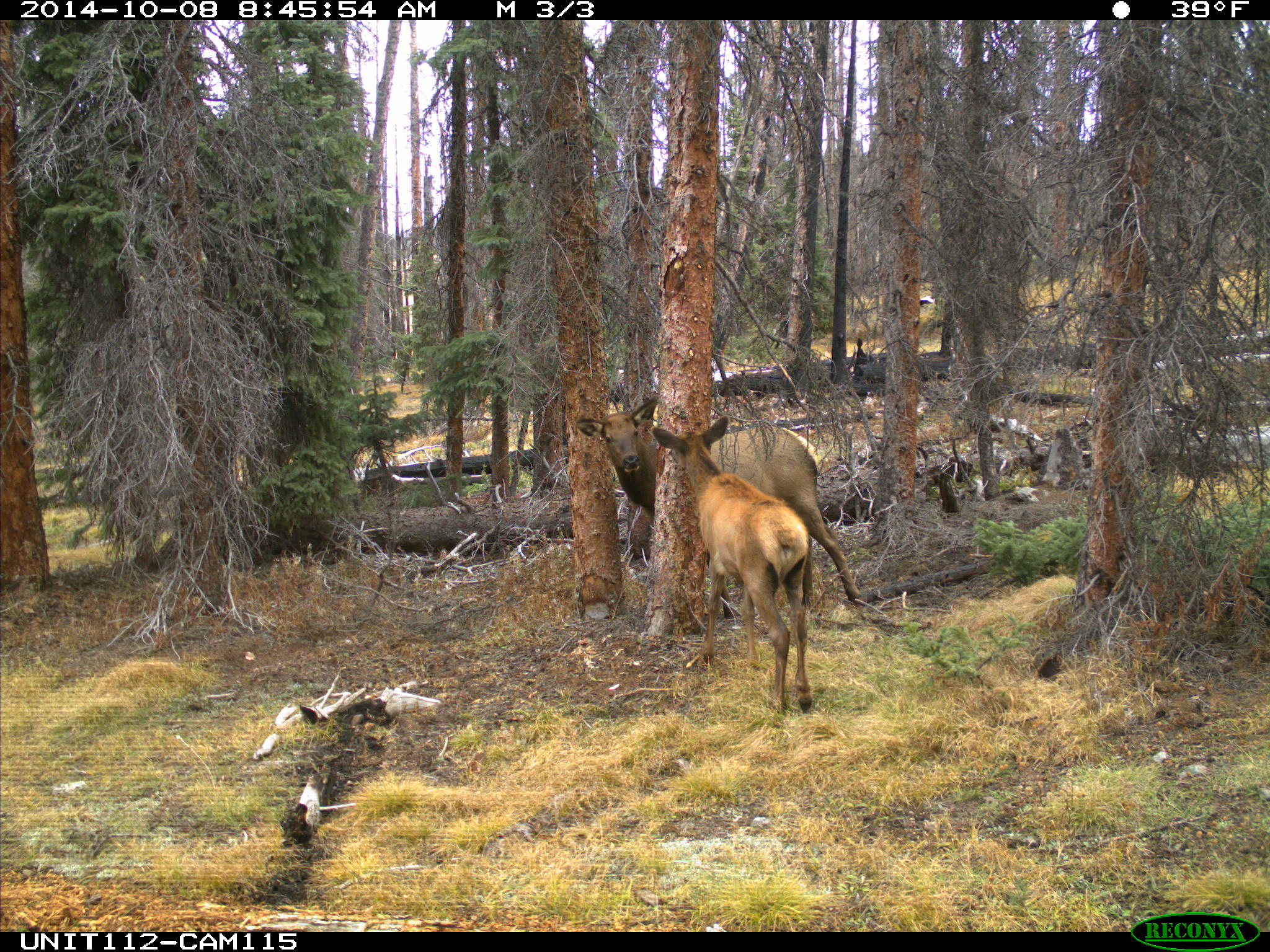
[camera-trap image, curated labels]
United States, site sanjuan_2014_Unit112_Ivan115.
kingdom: Animalia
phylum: Chordata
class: Mammalia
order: Artiodactyla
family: Cervidae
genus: Cervus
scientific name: Cervus elaphus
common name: red deer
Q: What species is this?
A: Cervus elaphus (red deer).